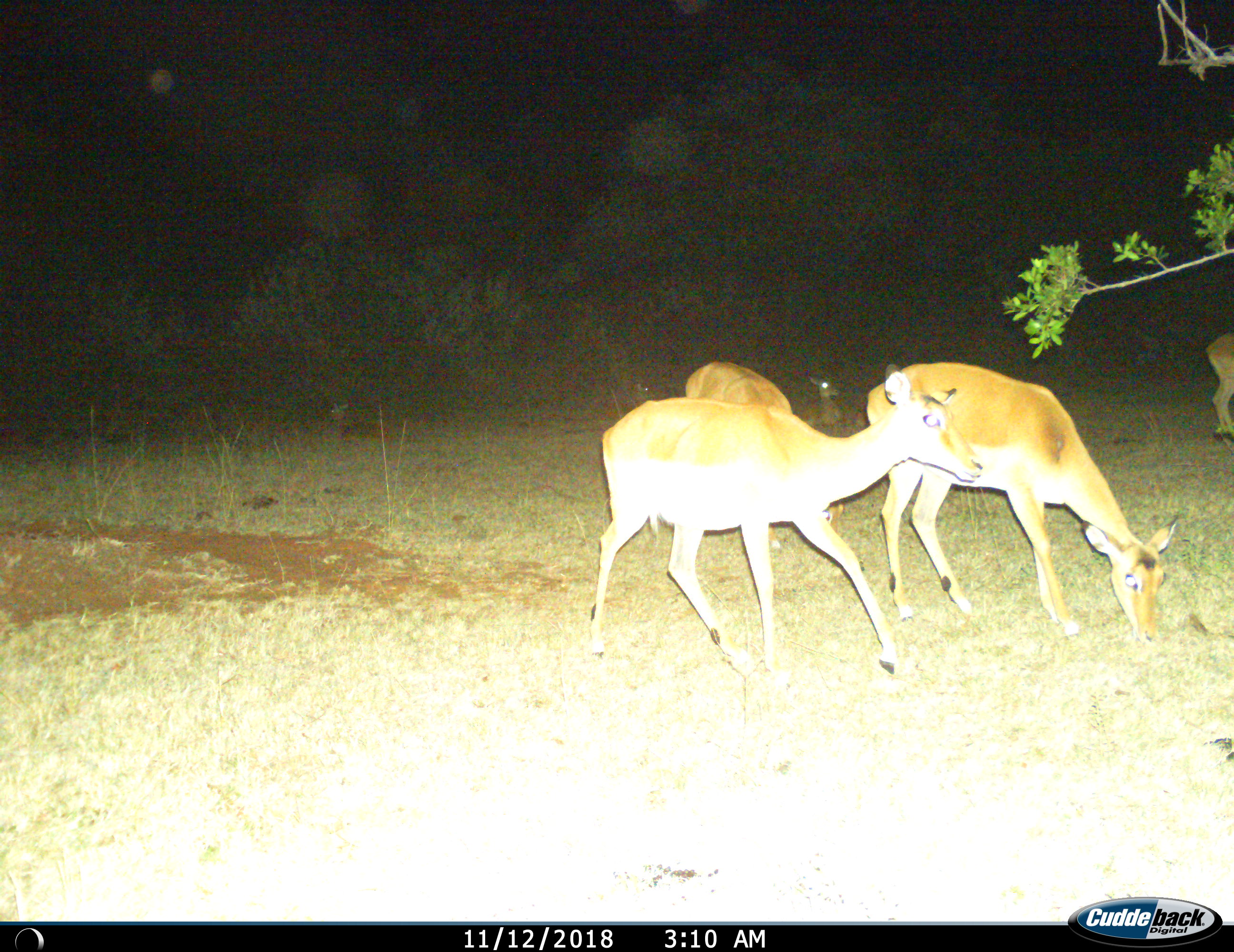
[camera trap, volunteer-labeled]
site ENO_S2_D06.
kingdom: Animalia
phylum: Chordata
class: Mammalia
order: Artiodactyla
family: Bovidae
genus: Aepyceros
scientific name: Aepyceros melampus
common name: impala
Impala (Aepyceros melampus), count 5. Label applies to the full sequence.